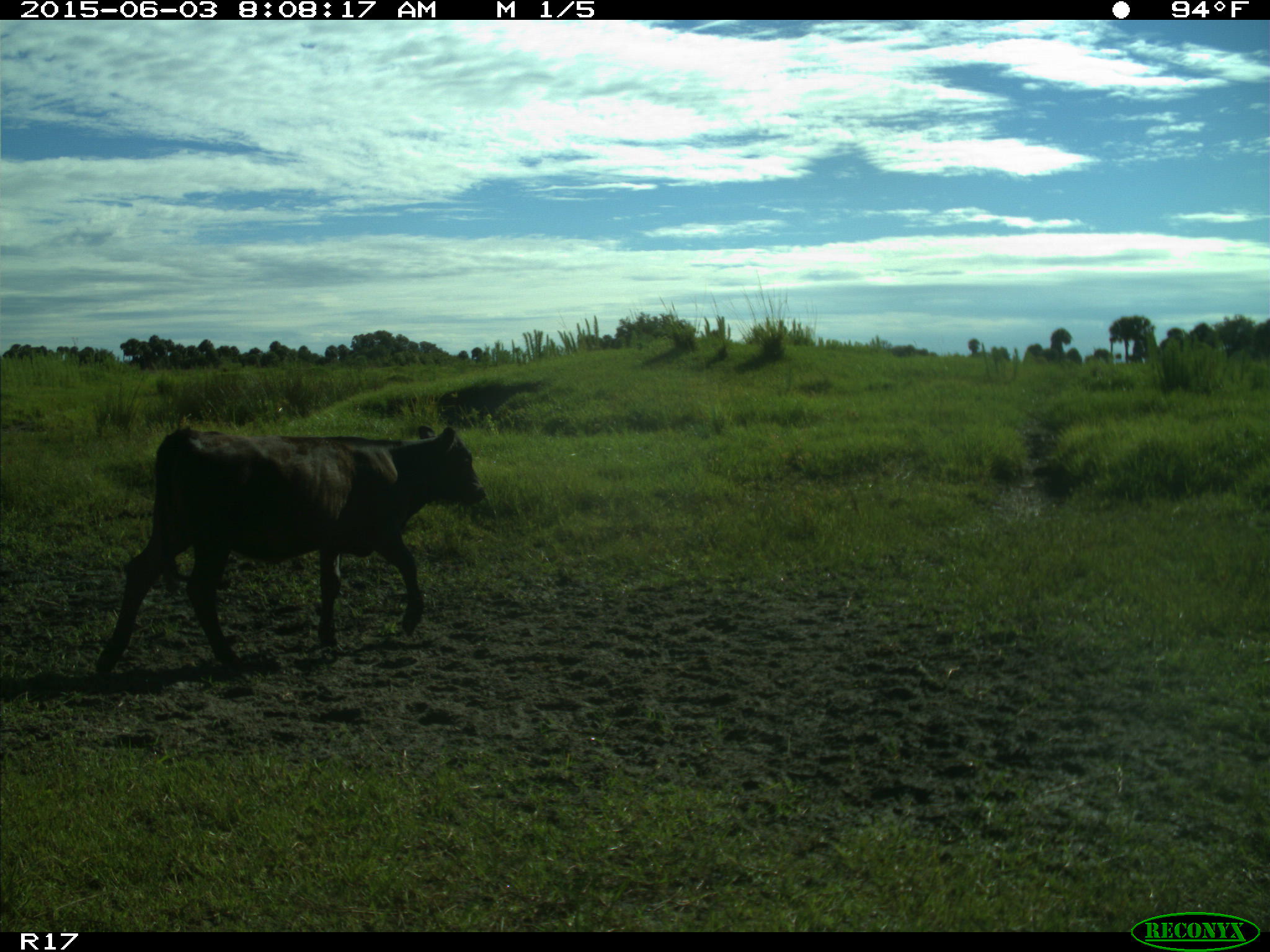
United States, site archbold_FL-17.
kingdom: Animalia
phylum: Chordata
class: Mammalia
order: Artiodactyla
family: Bovidae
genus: Bos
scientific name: Bos taurus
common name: domestic cow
Bos taurus (domestic cow).